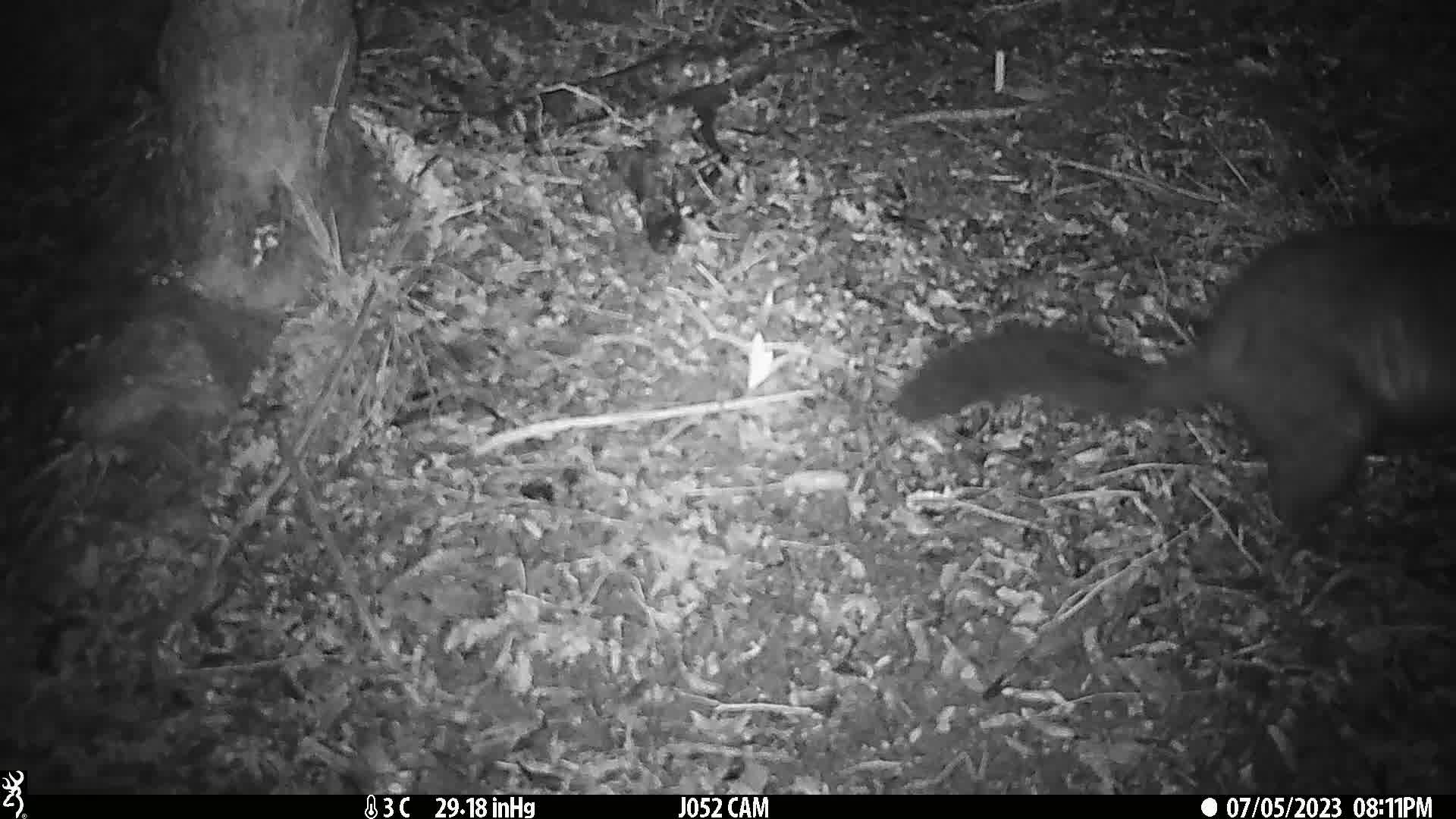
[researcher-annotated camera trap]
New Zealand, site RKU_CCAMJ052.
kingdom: Animalia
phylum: Chordata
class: Mammalia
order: Diprotodontia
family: Phalangeridae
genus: Trichosurus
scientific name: Trichosurus vulpecula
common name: common brushtail possum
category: possum